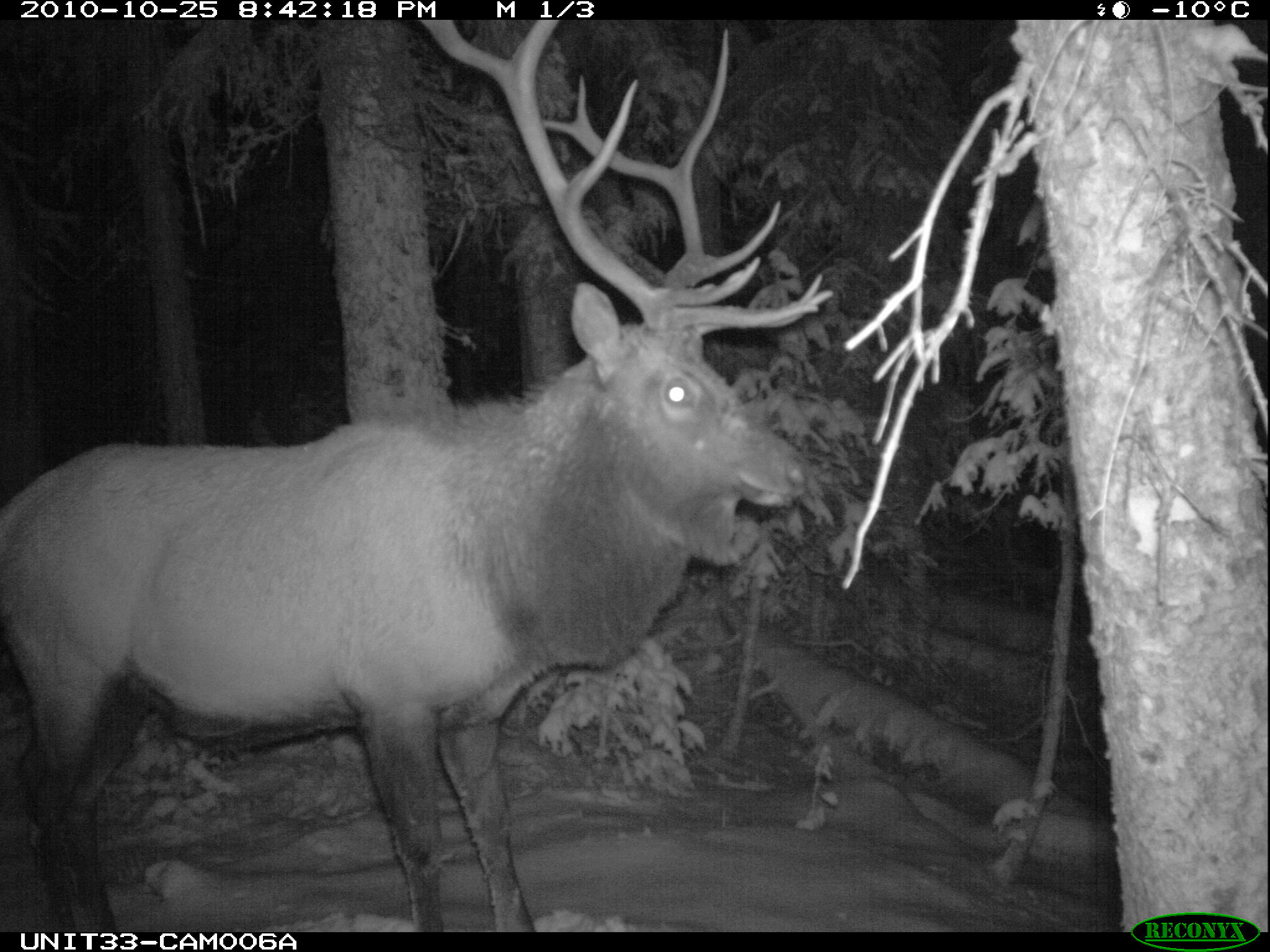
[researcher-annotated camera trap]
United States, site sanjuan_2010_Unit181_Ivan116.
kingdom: Animalia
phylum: Chordata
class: Mammalia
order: Artiodactyla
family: Cervidae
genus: Cervus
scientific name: Cervus elaphus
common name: red deer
Cervus elaphus (red deer).